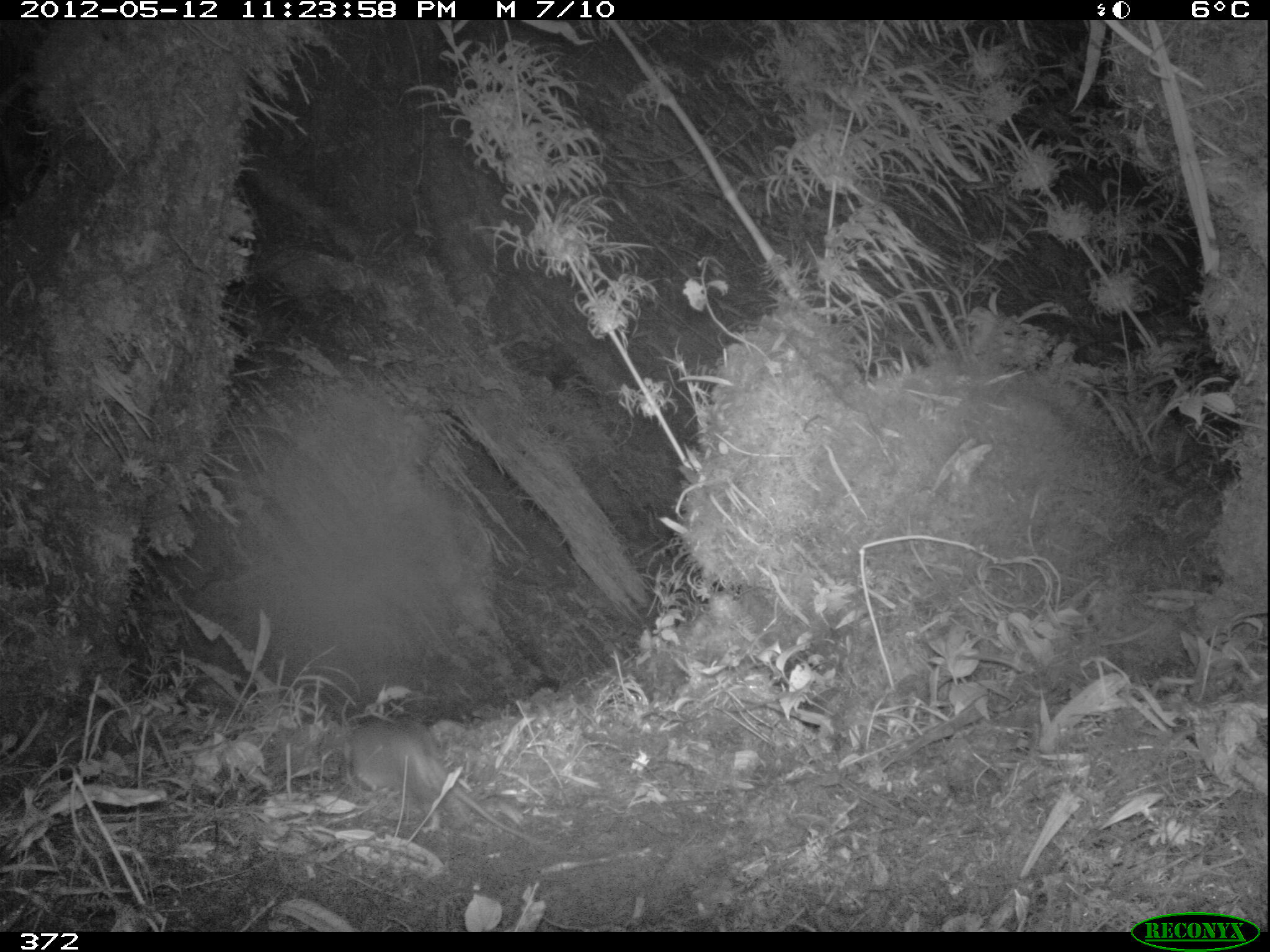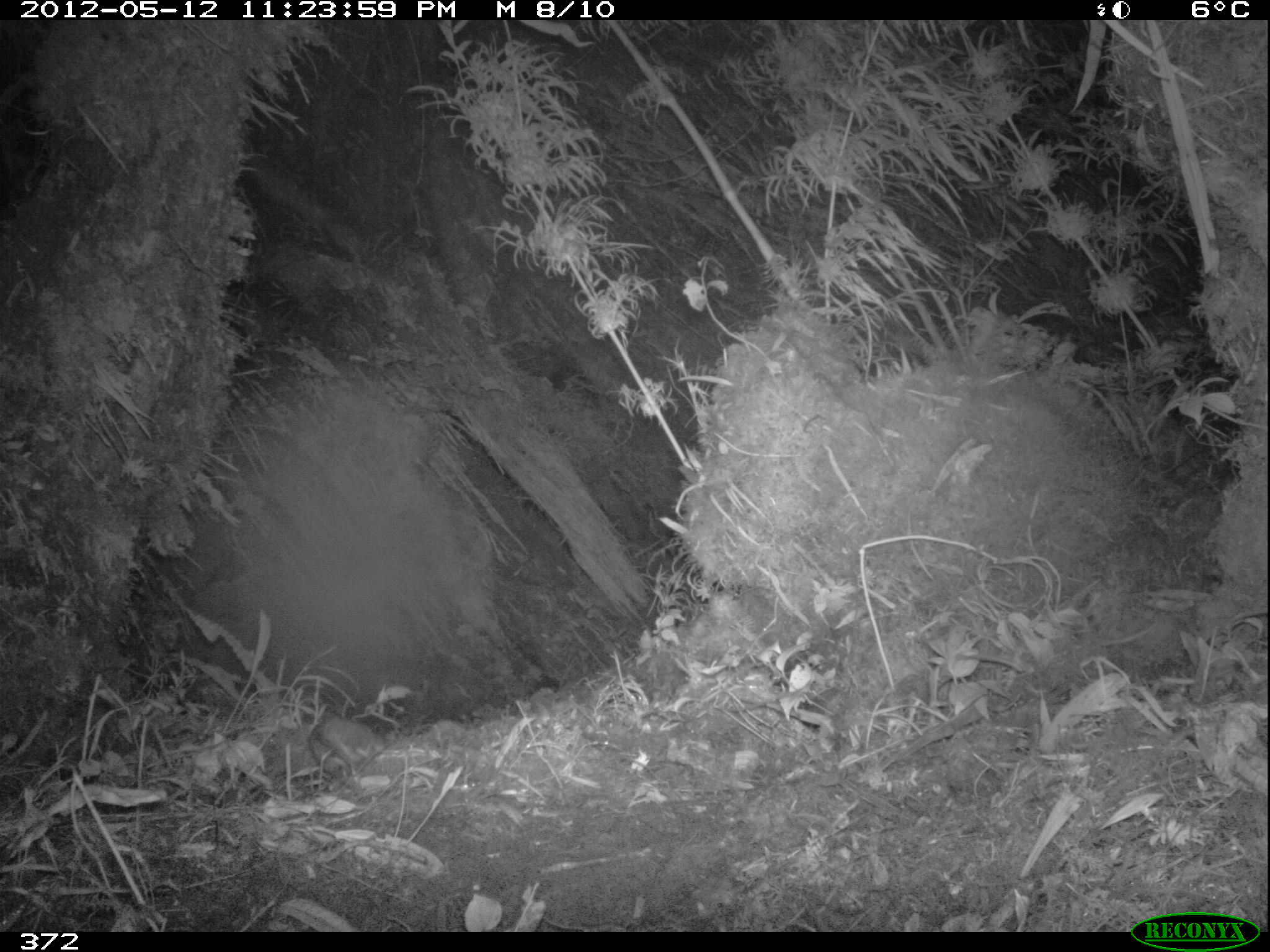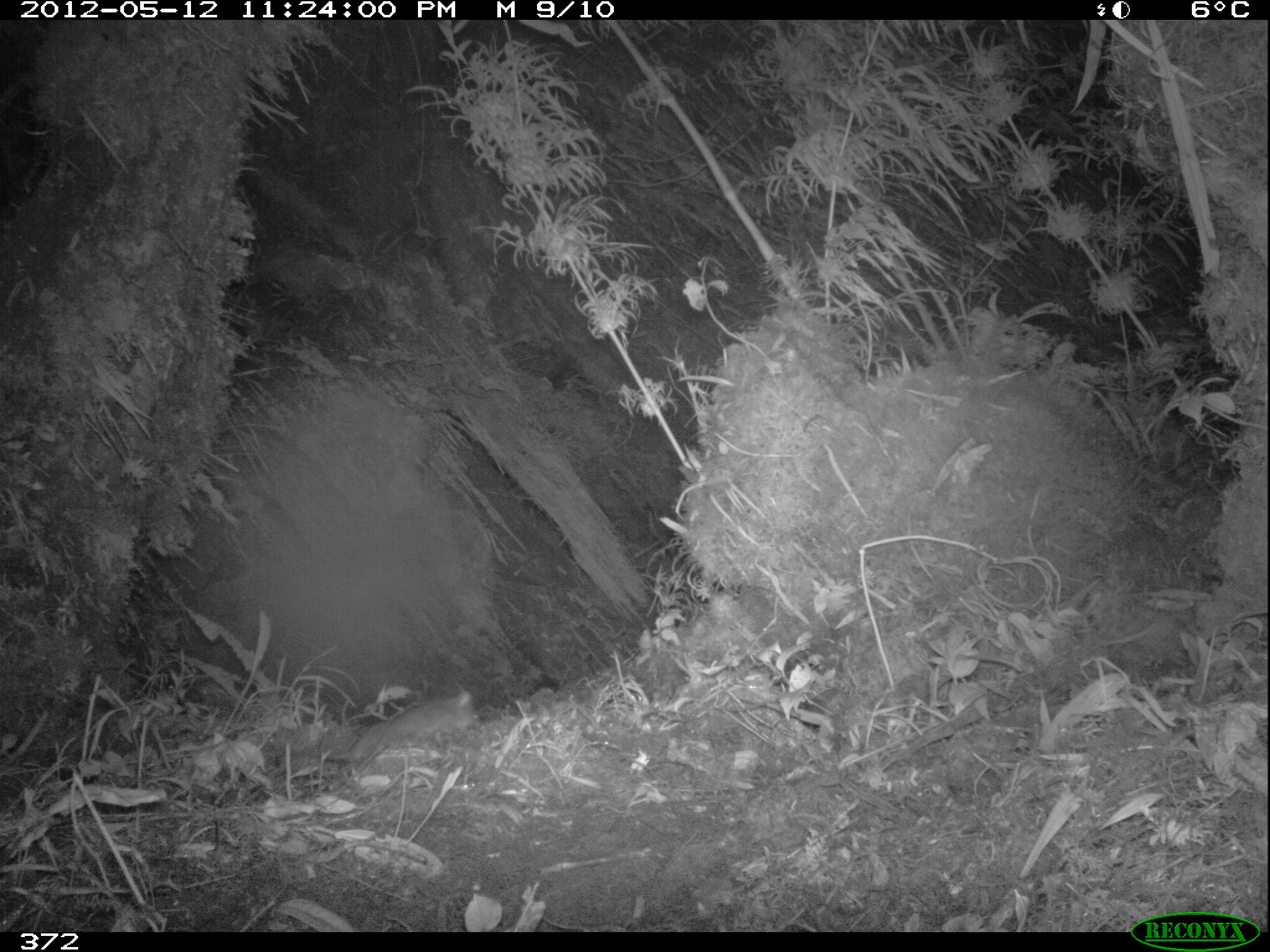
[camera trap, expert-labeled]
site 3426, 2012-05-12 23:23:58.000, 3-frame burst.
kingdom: Animalia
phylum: Chordata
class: Mammalia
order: Rodentia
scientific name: Rodentia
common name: rodents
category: unknown rodent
Unknown rodent (rodents) (Rodentia).